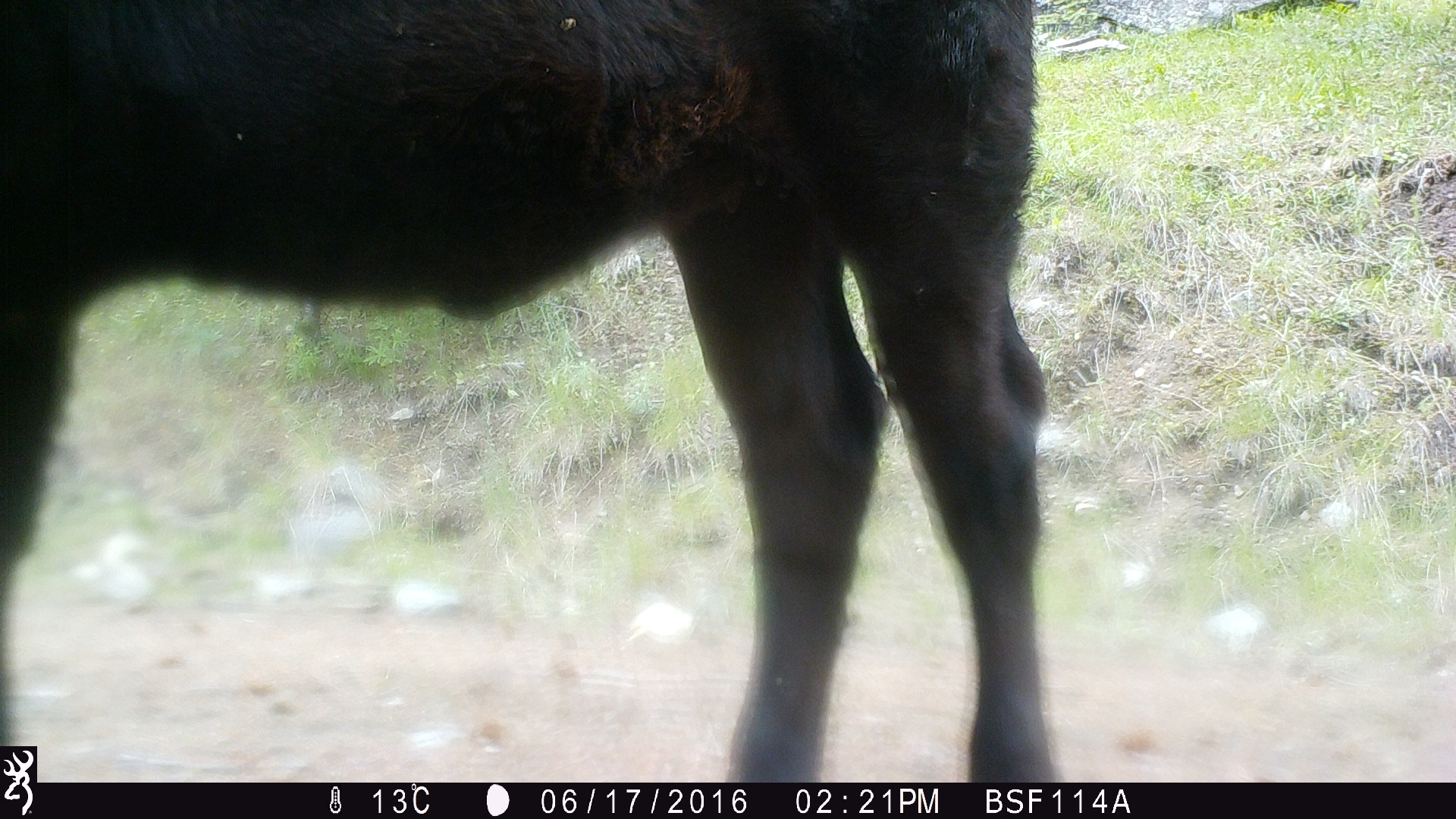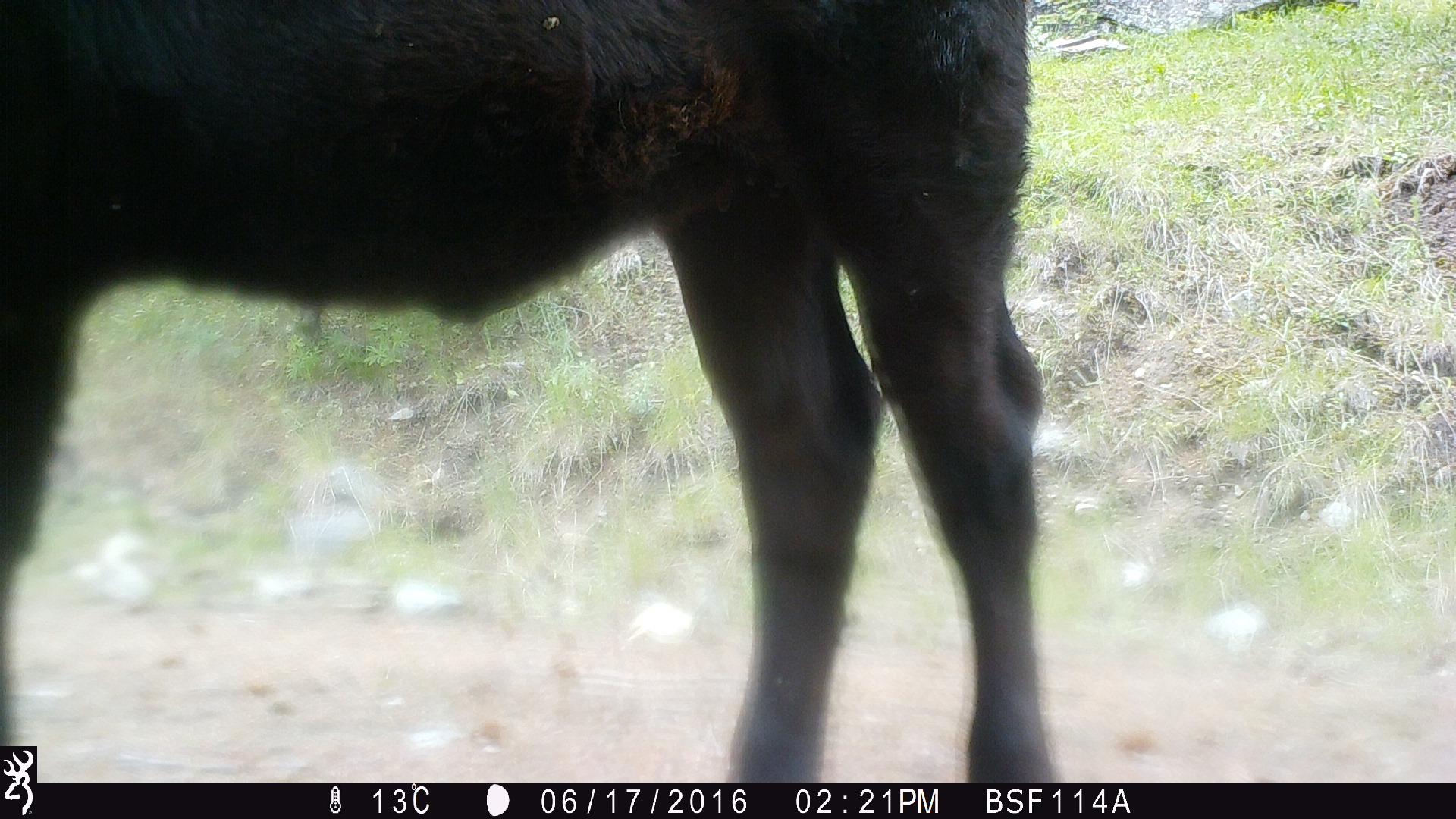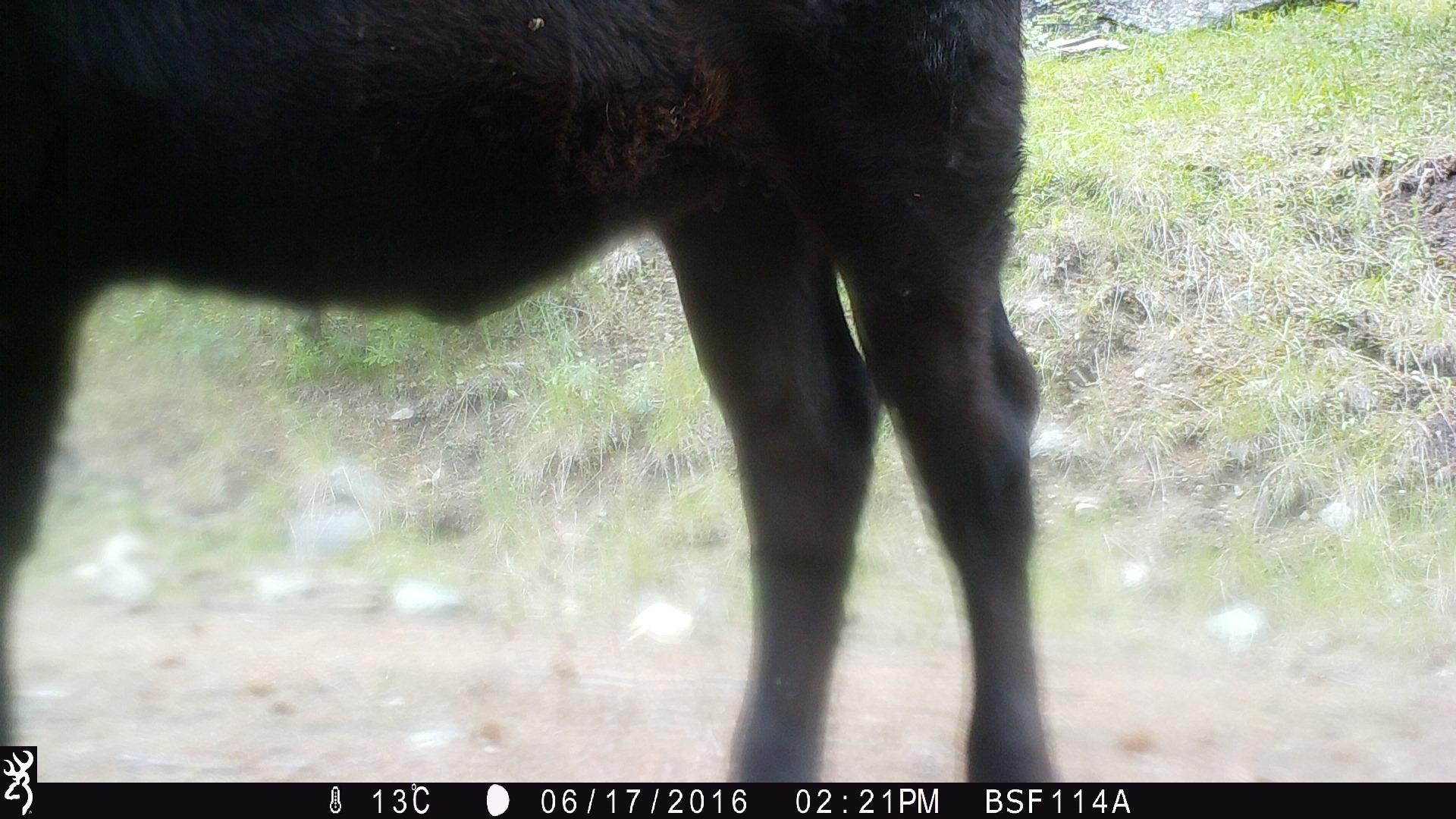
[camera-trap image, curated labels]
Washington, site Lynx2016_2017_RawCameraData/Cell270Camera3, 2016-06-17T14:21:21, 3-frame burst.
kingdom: Animalia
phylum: Chordata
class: Mammalia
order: Artiodactyla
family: Bovidae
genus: Bos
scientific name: Bos taurus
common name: domestic cattle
Domestic cattle (Bos taurus). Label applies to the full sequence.